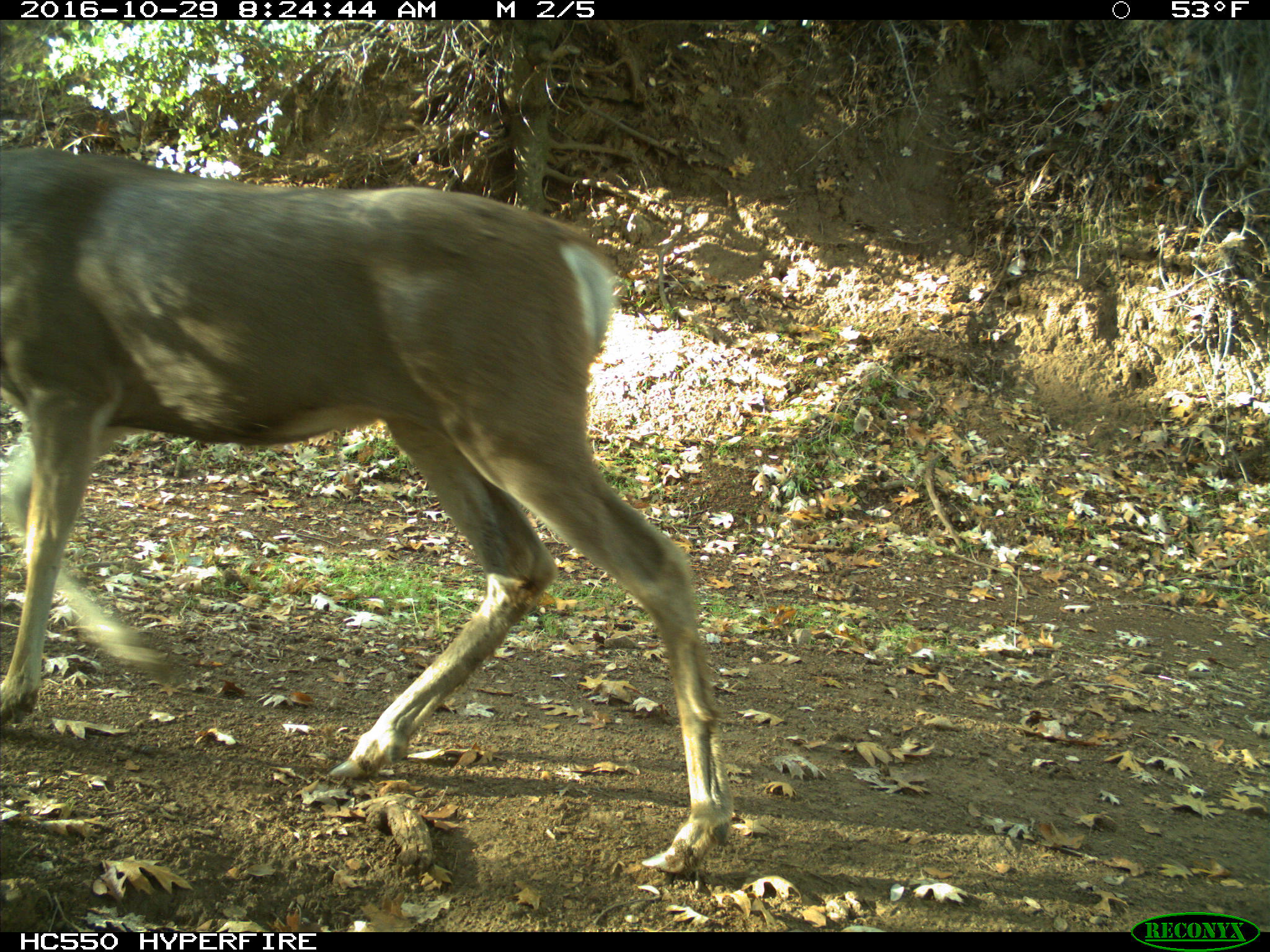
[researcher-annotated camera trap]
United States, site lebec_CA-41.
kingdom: Animalia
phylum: Chordata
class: Mammalia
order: Artiodactyla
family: Cervidae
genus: Odocoileus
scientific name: Odocoileus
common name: deer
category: unidentified deer